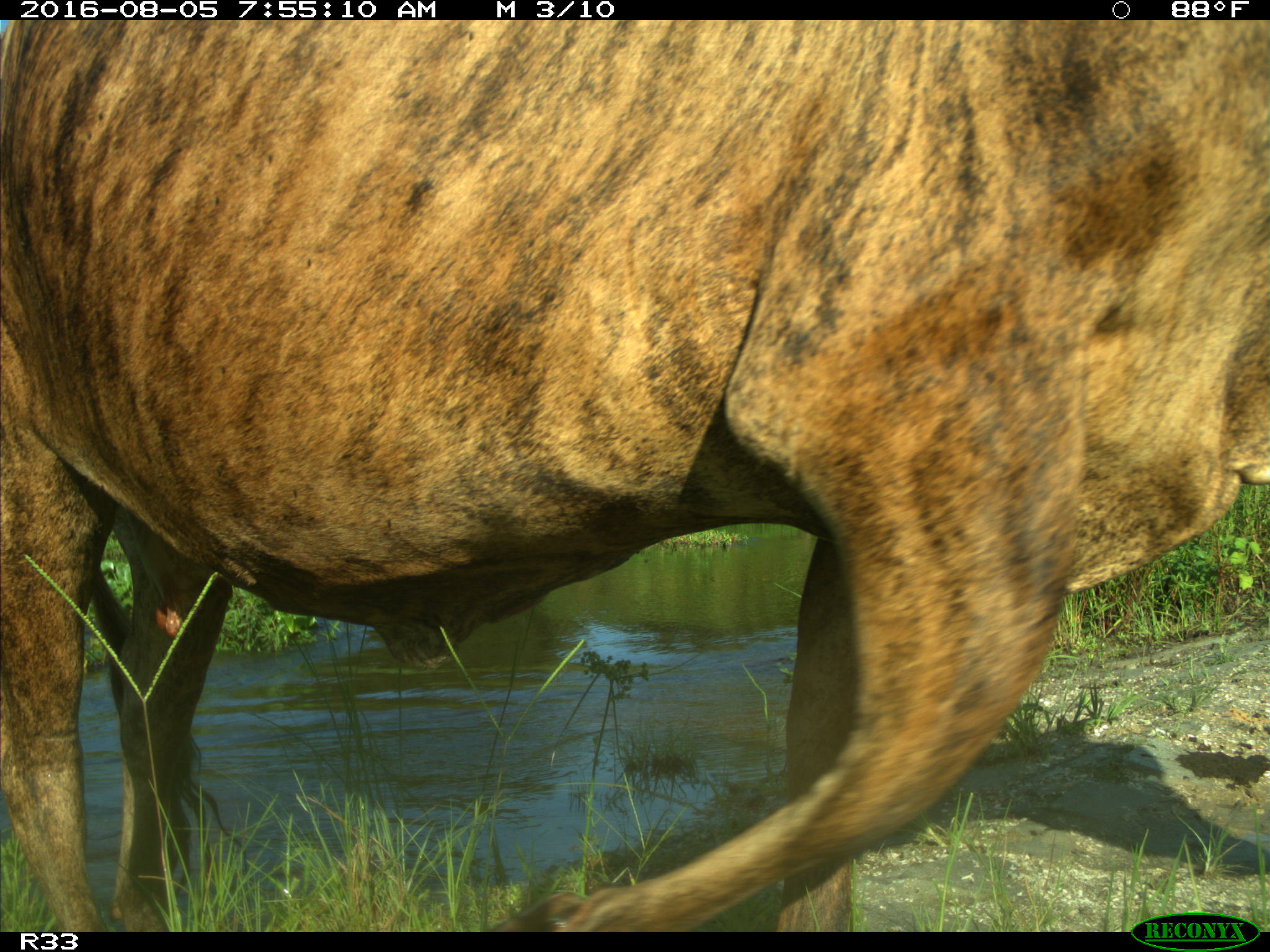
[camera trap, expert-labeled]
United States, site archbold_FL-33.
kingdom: Animalia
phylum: Chordata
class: Mammalia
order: Artiodactyla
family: Bovidae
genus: Bos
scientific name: Bos taurus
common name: domestic cow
Bos taurus (domestic cow).